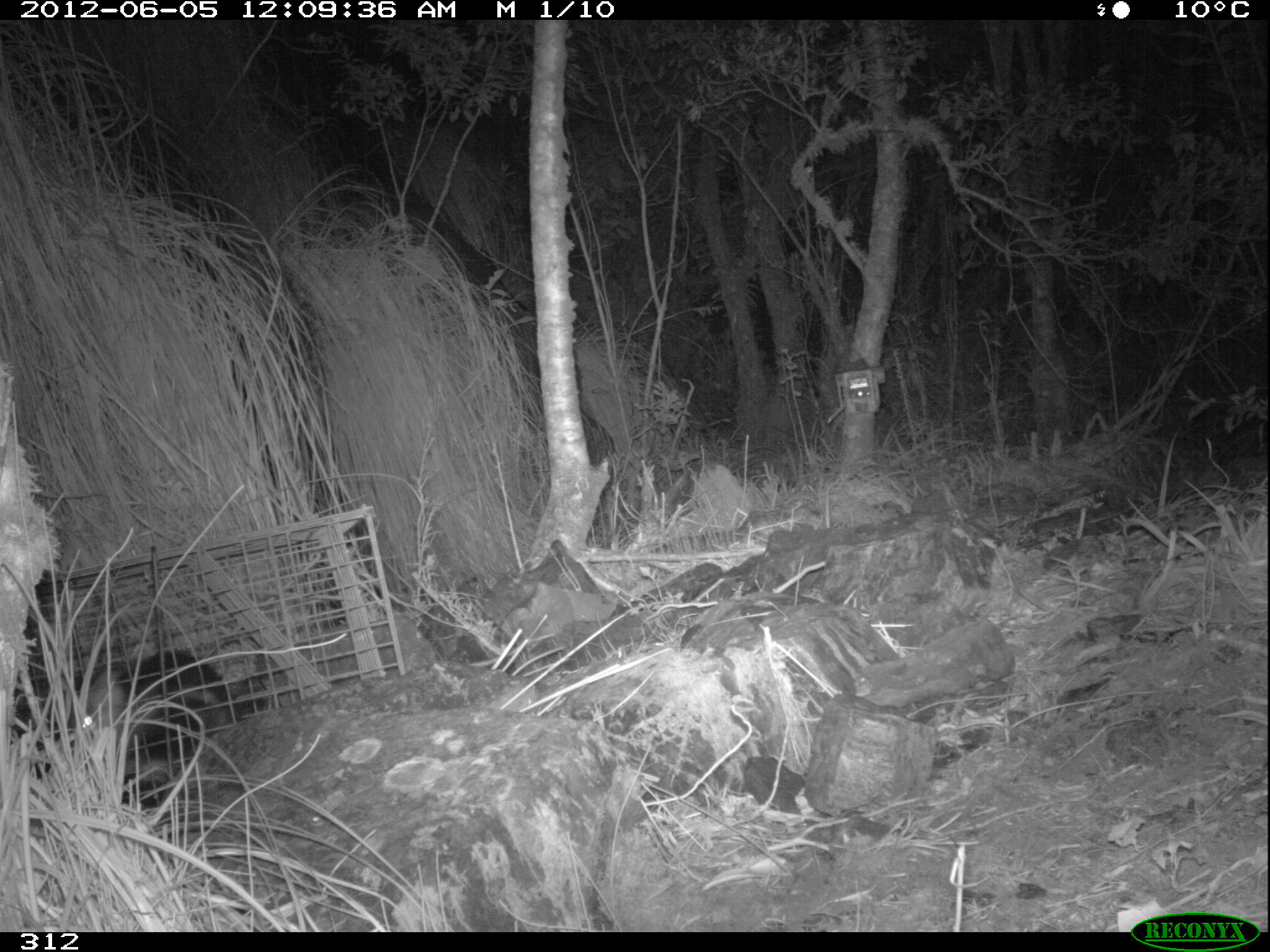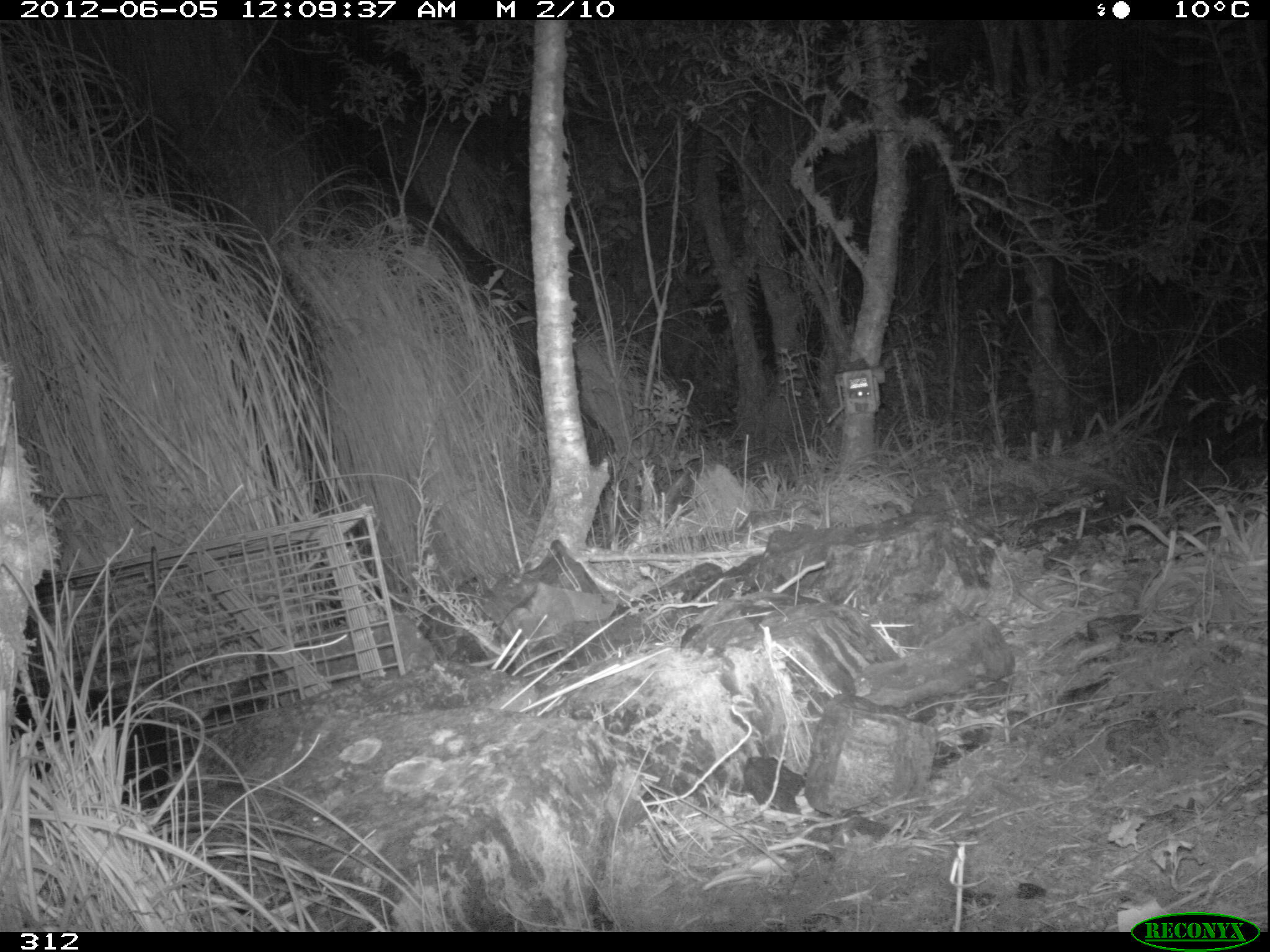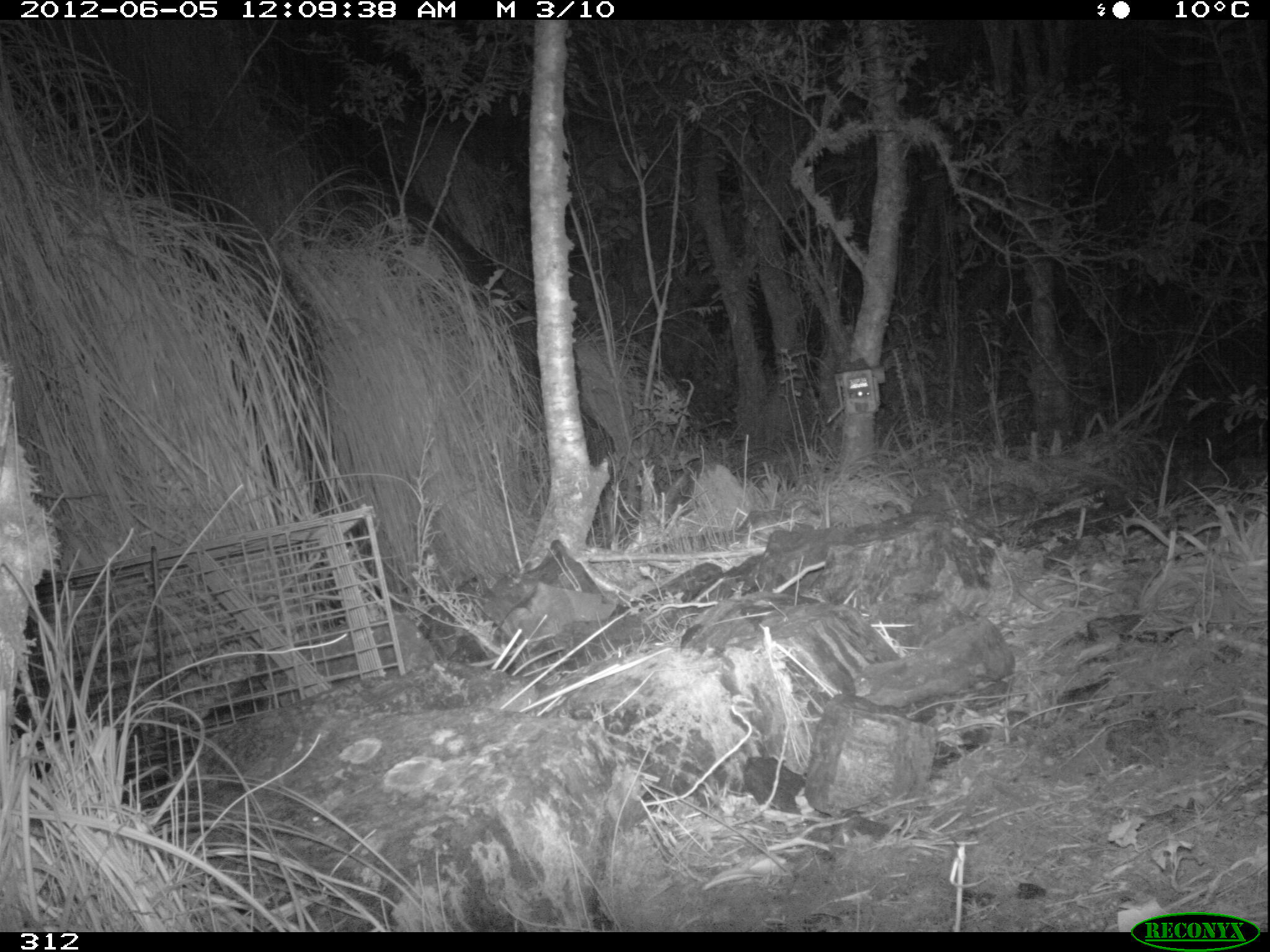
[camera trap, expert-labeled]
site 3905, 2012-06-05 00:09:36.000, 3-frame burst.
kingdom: Animalia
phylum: Chordata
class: Mammalia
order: Didelphimorphia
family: Didelphidae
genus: Didelphis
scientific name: Didelphis pernigra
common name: andean white-eared opossum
Didelphis pernigra (andean white-eared opossum).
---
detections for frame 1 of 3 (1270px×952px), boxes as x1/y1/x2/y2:
didelphis pernigra: 60/642/238/803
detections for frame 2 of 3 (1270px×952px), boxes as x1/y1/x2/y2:
didelphis pernigra: 12/669/167/809